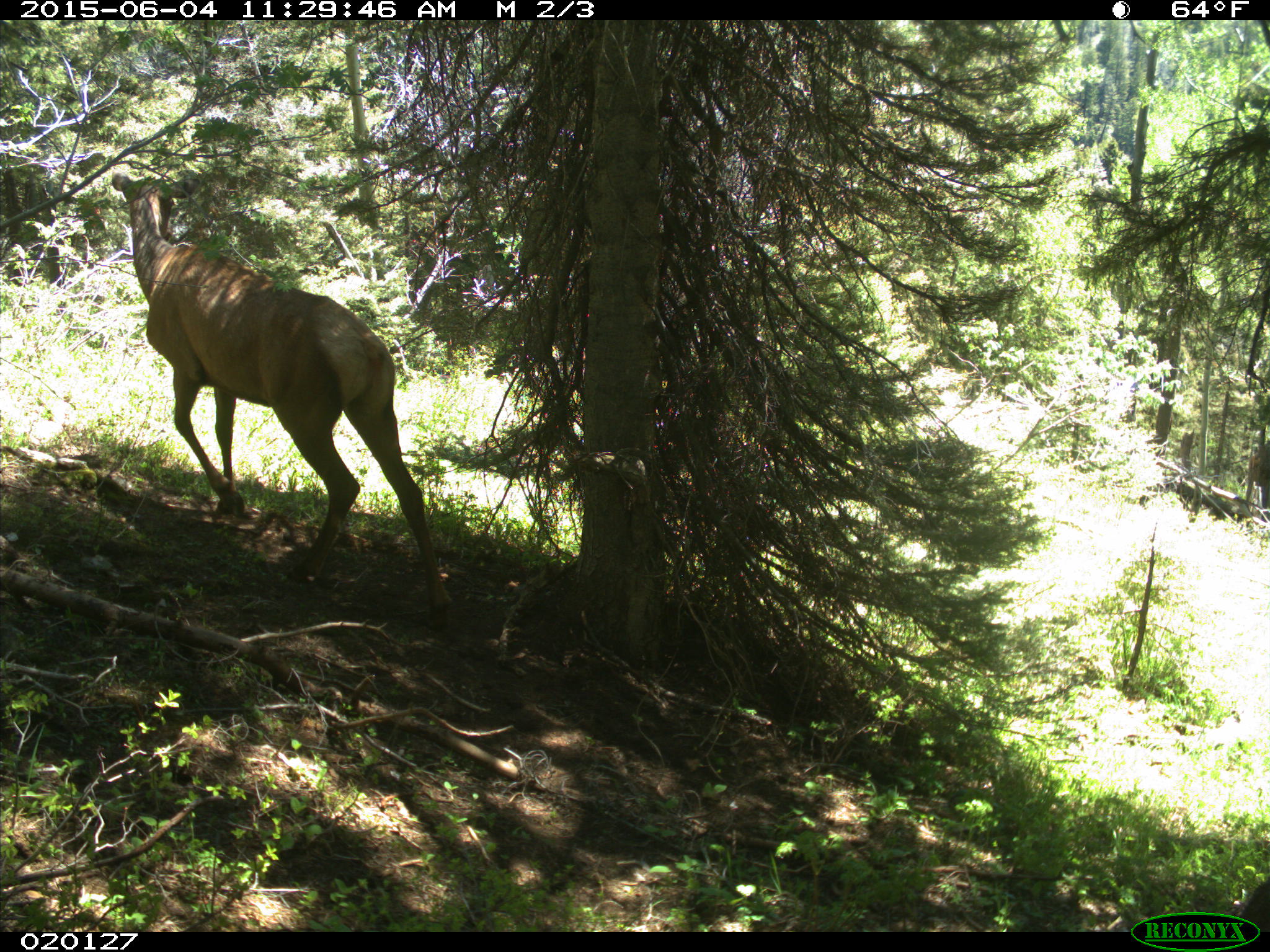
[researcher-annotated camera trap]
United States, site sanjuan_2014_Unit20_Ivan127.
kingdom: Animalia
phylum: Chordata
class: Mammalia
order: Artiodactyla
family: Cervidae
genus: Cervus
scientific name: Cervus elaphus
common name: red deer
Cervus elaphus (red deer).